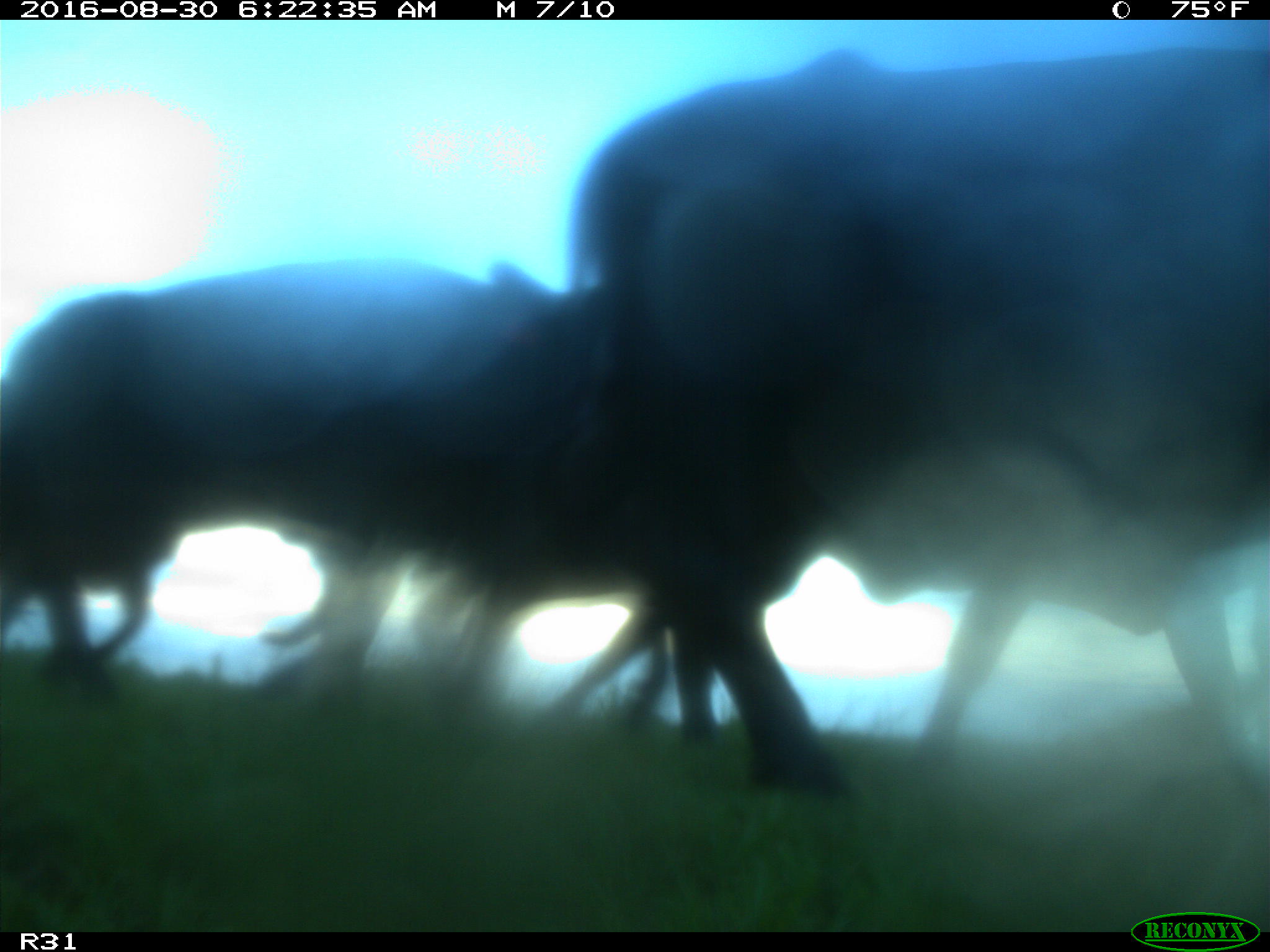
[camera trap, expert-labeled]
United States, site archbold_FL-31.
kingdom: Animalia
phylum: Chordata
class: Mammalia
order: Artiodactyla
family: Bovidae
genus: Bos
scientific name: Bos taurus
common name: domestic cow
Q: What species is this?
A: Bos taurus (domestic cow).